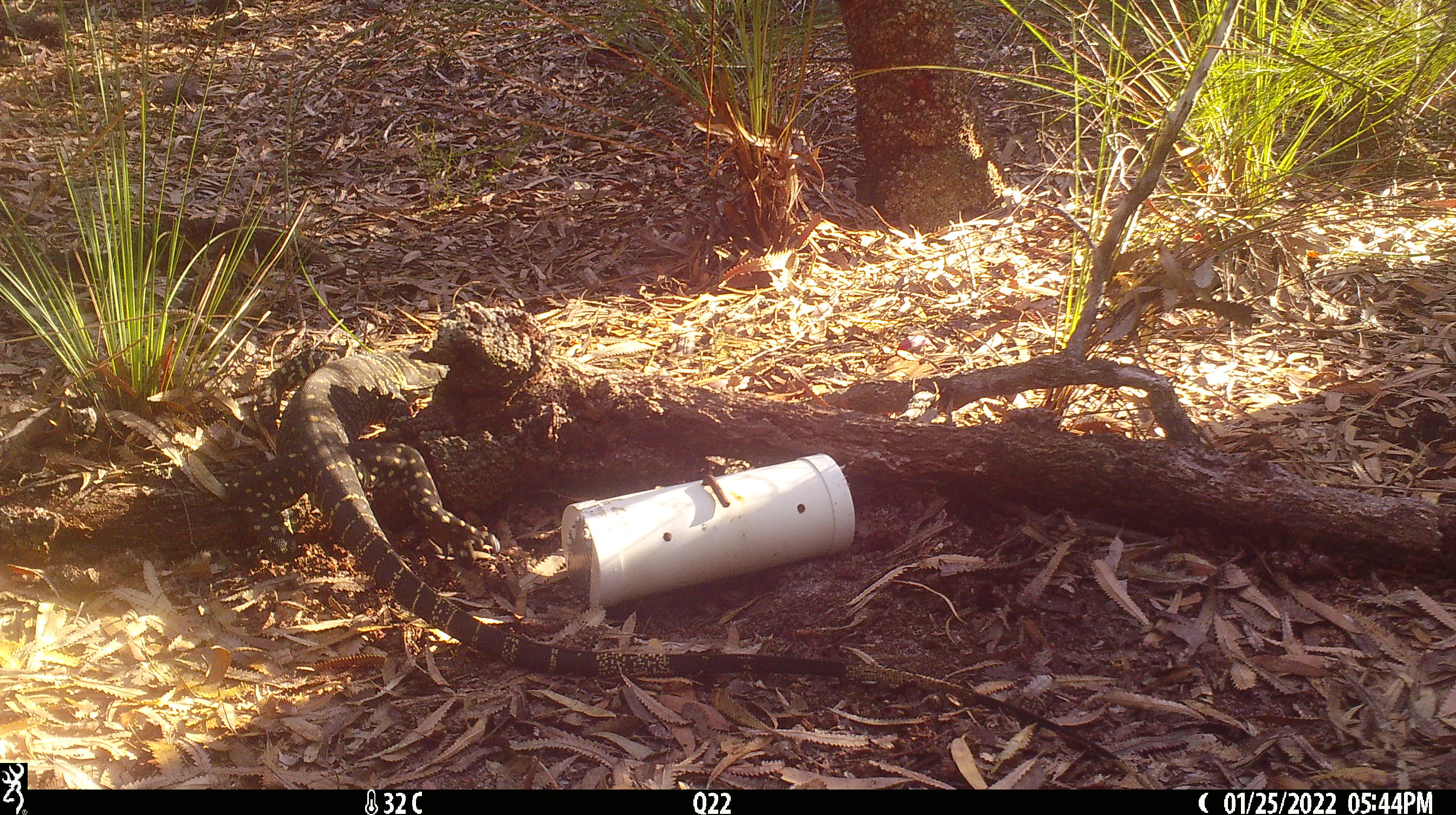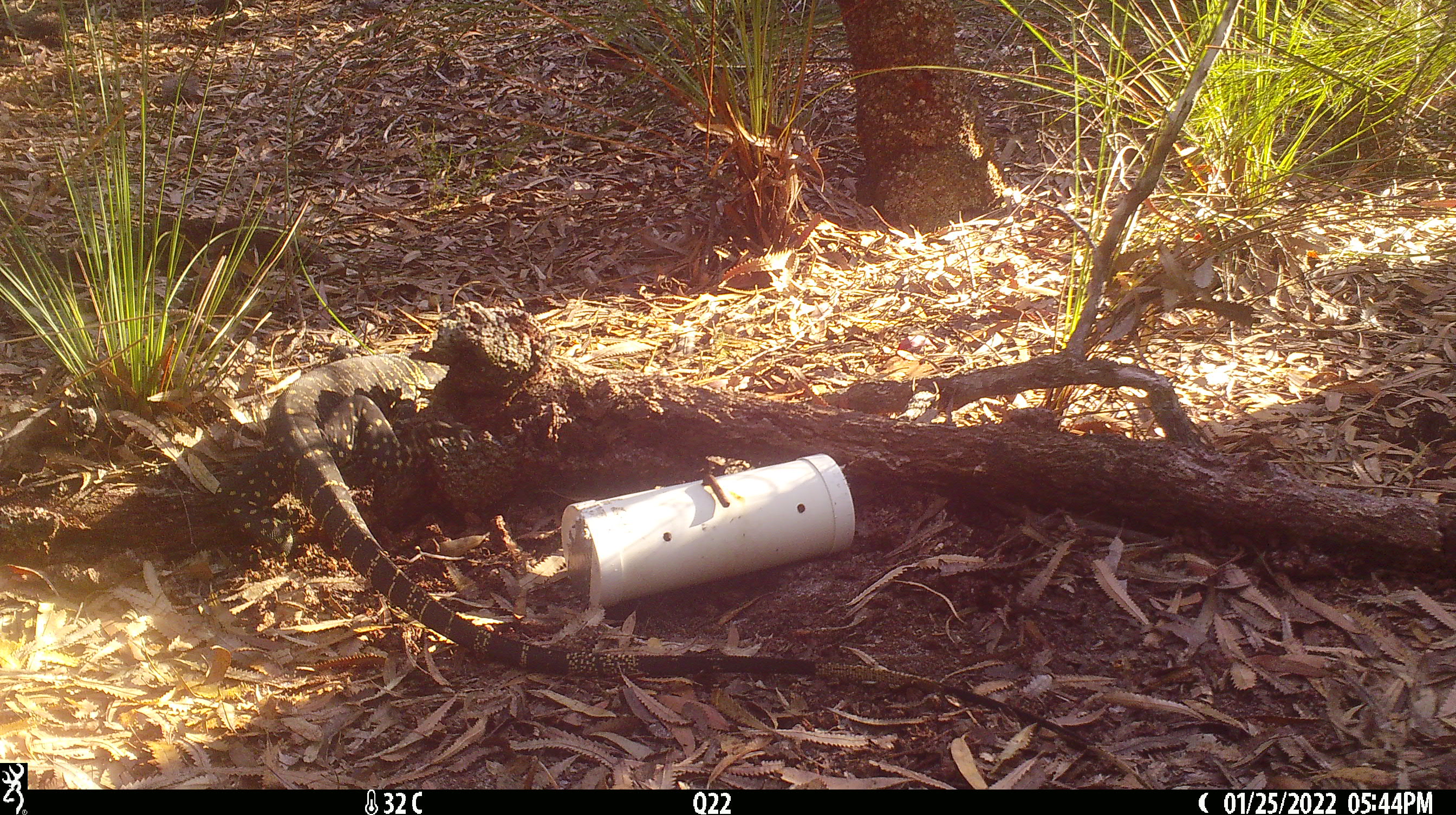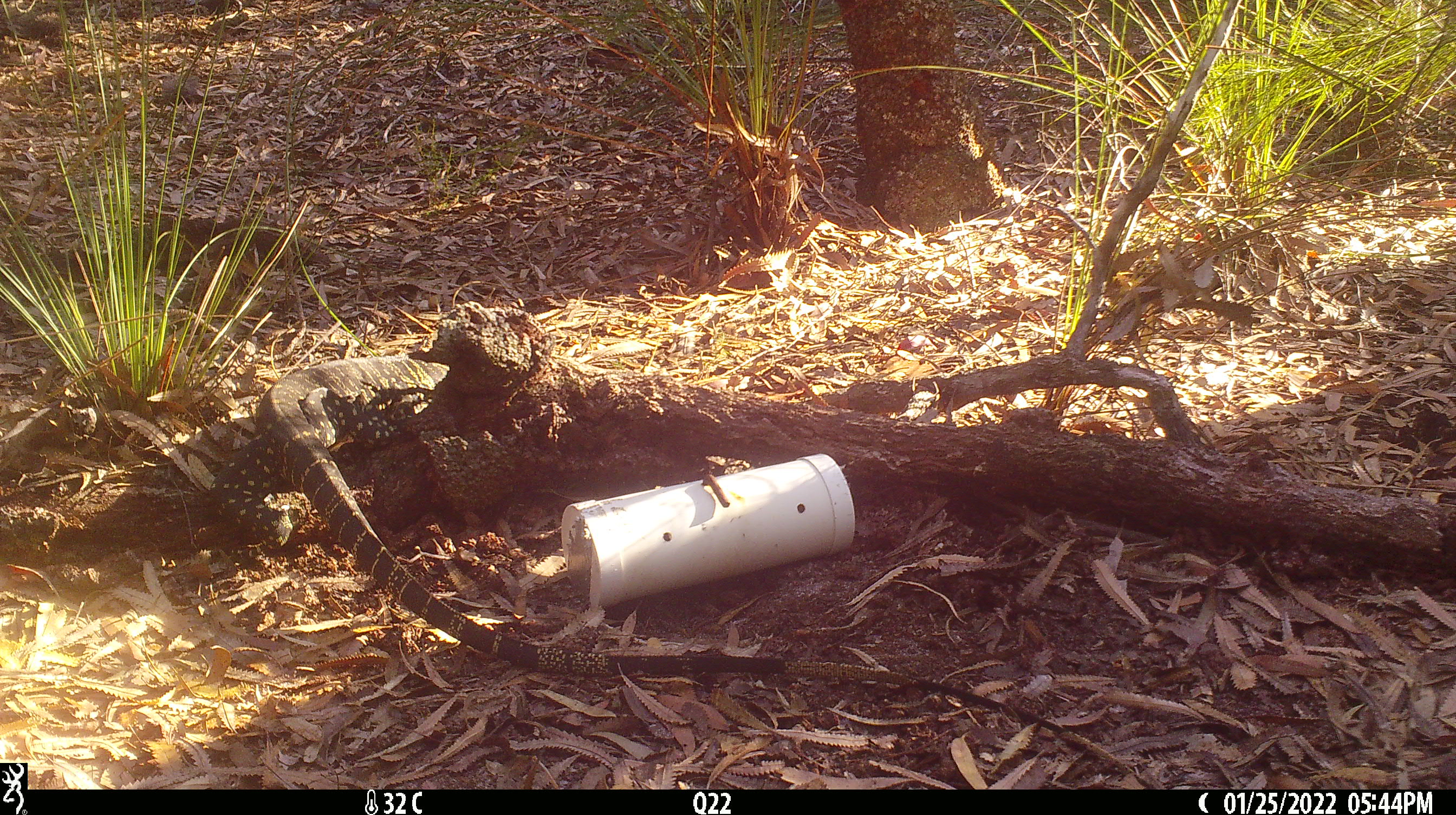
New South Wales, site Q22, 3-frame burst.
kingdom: Animalia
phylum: Chordata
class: Reptilia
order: Squamata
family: Varanidae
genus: Varanus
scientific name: Varanus varius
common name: lace monitor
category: goanna